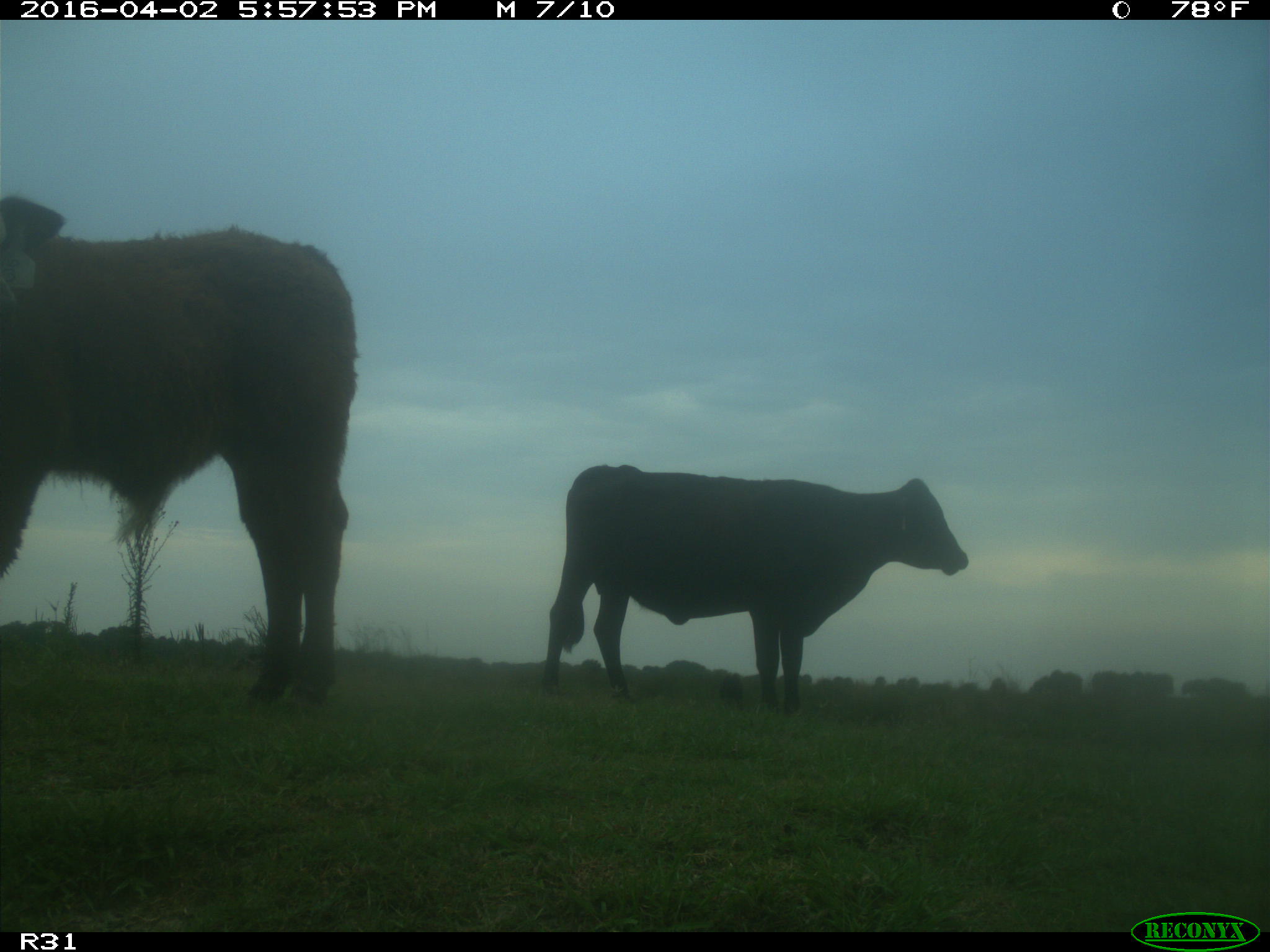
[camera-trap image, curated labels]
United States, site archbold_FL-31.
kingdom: Animalia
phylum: Chordata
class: Mammalia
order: Artiodactyla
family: Bovidae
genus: Bos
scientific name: Bos taurus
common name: domestic cow